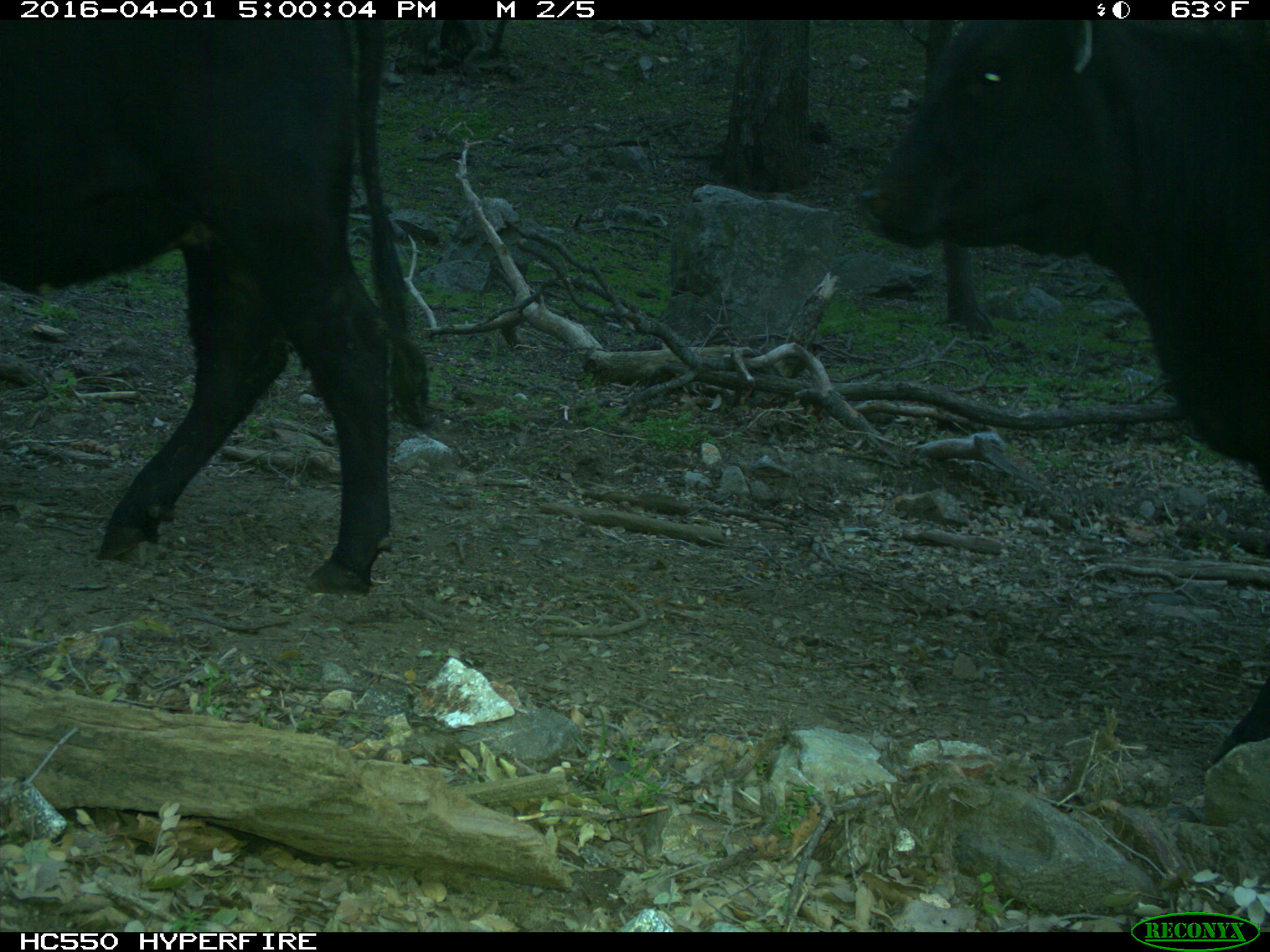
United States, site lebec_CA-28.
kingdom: Animalia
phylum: Chordata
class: Mammalia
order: Artiodactyla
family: Bovidae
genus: Bos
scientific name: Bos taurus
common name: domestic cow